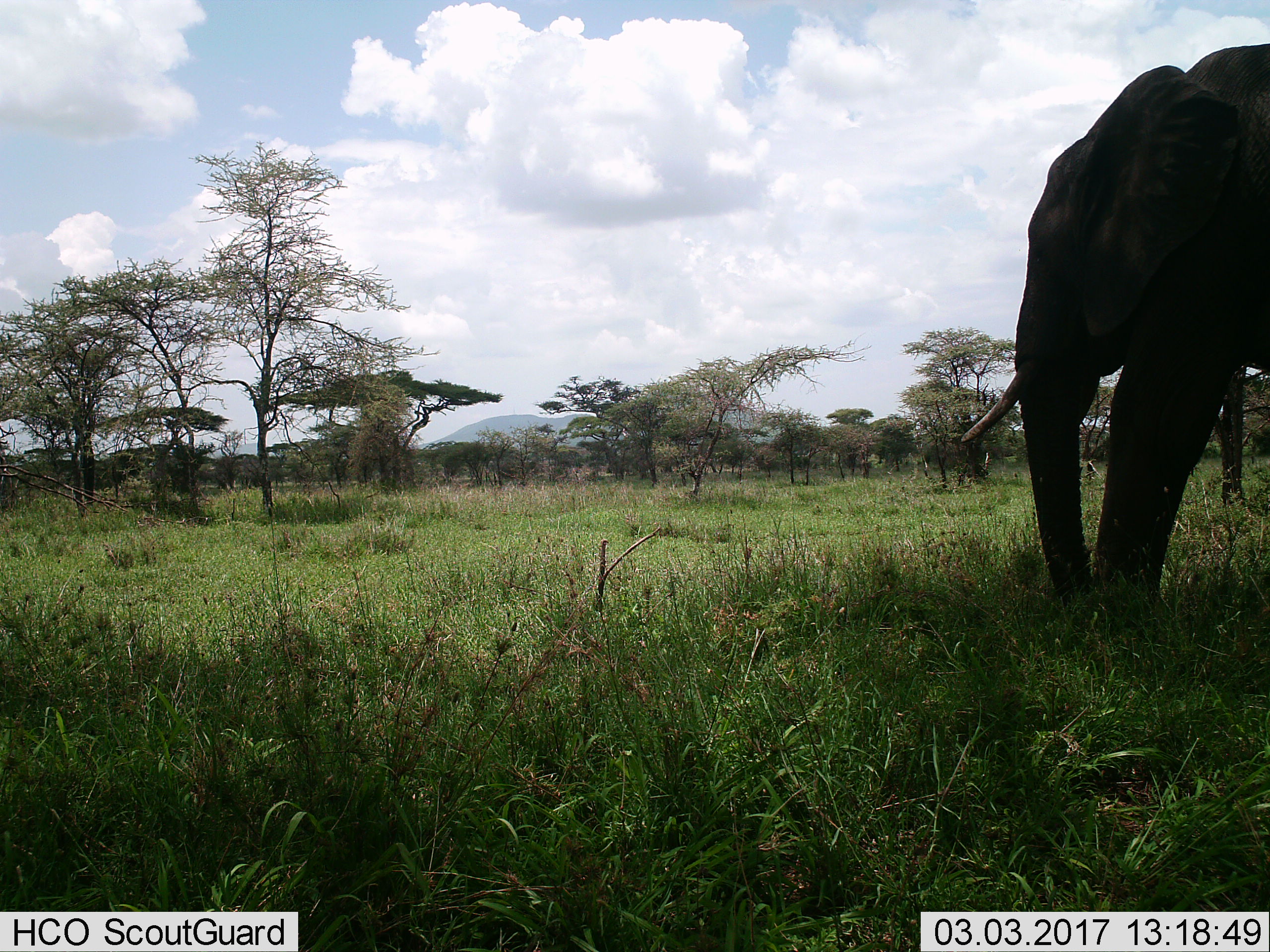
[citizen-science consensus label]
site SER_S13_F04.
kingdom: Animalia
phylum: Chordata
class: Mammalia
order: Proboscidea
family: Elephantidae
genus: Loxodonta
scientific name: Loxodonta africana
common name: african bush elephant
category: elephant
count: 1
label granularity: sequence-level